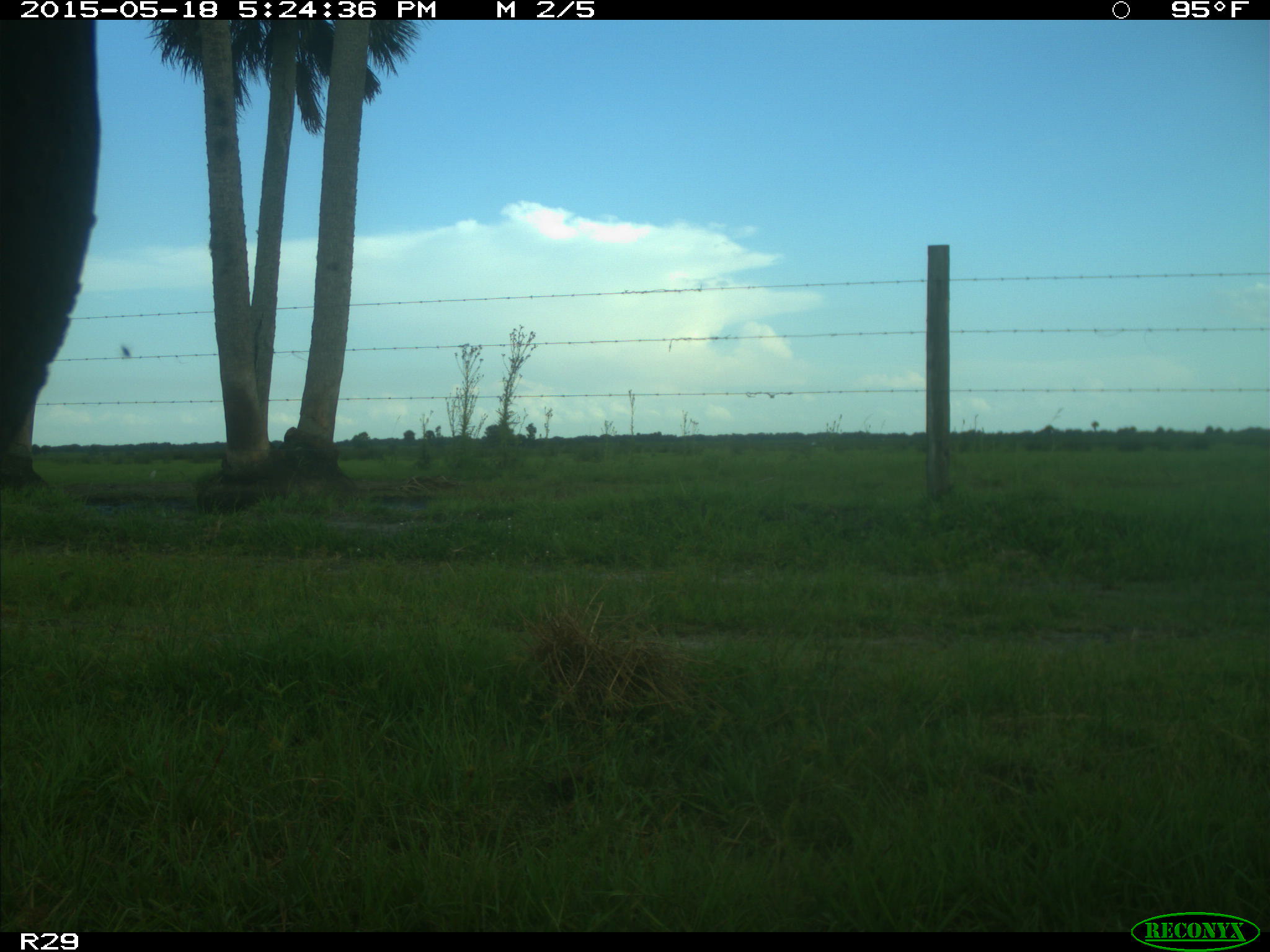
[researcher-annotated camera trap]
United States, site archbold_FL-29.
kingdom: Animalia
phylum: Chordata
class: Mammalia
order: Artiodactyla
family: Bovidae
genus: Bos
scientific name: Bos taurus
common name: domestic cow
Bos taurus (domestic cow).